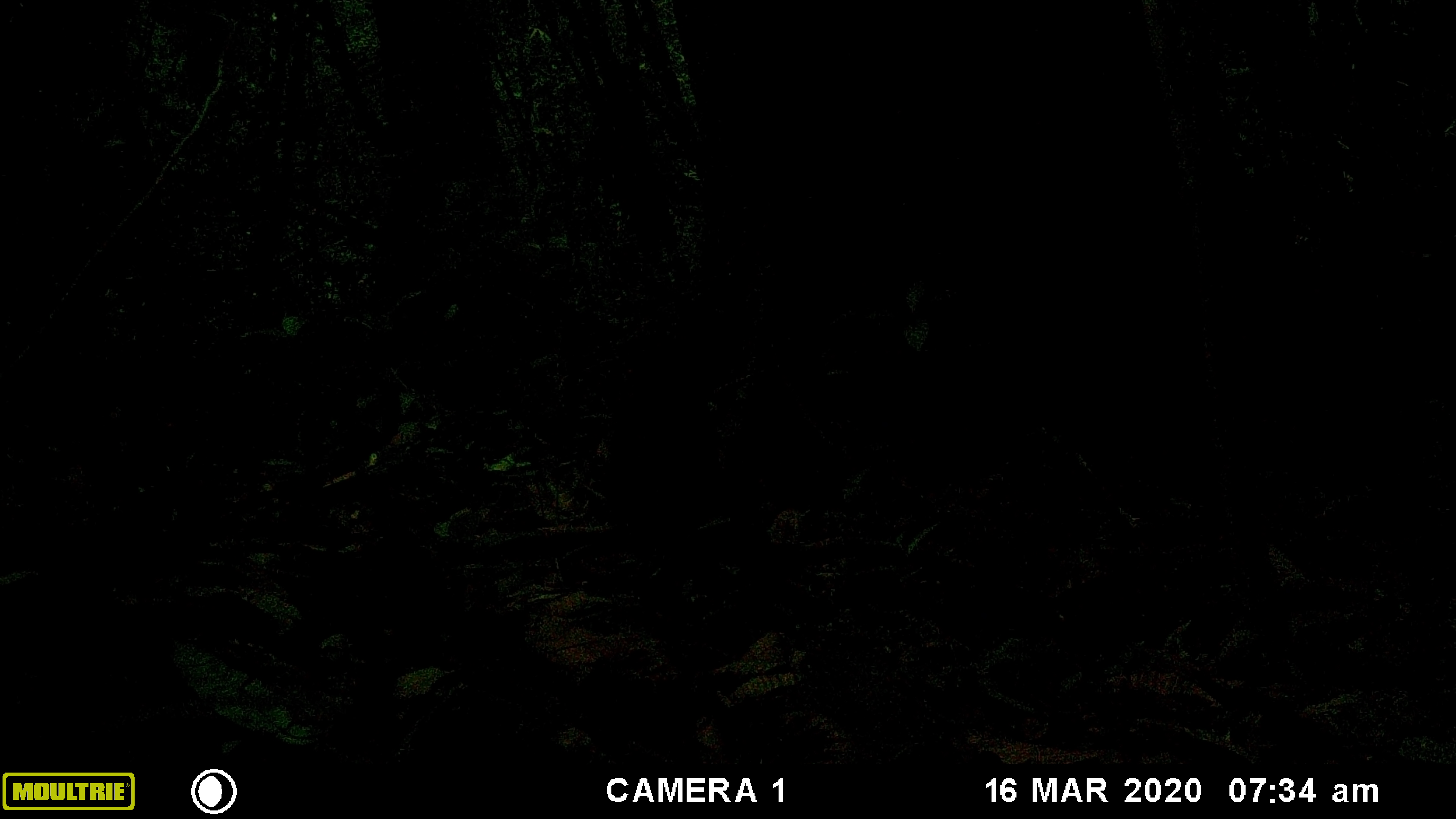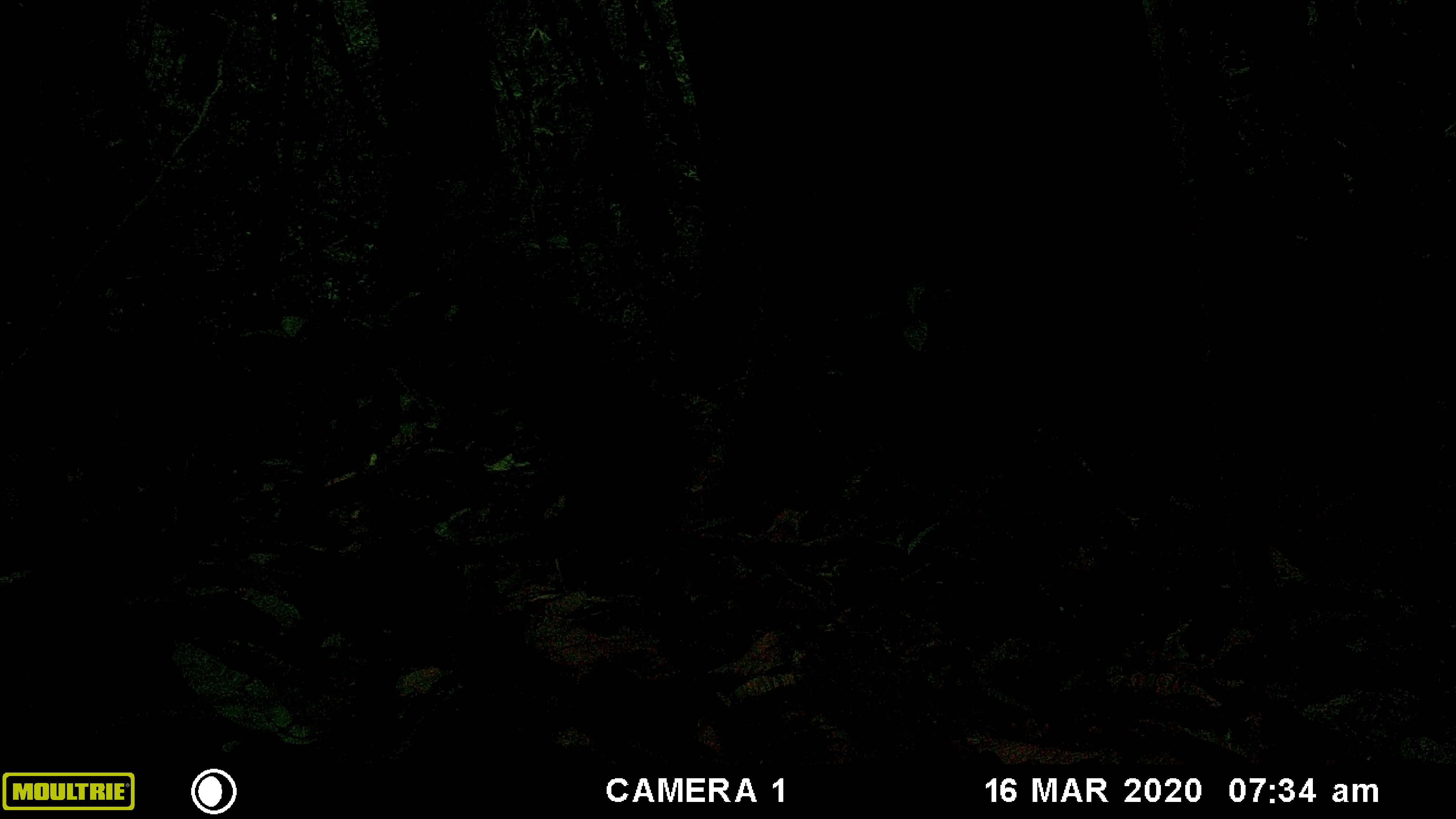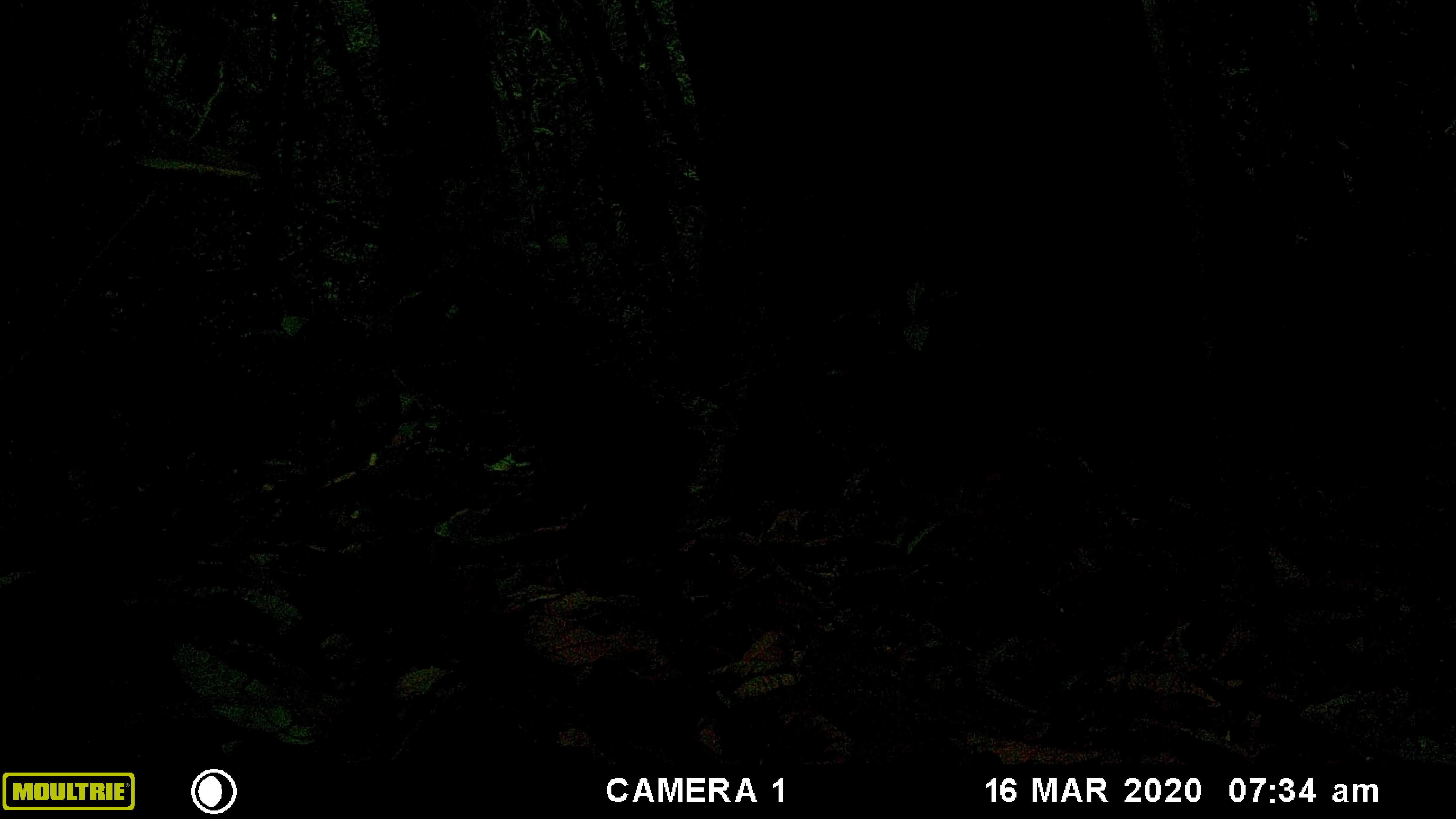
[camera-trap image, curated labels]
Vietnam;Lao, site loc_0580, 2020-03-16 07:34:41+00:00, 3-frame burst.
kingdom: Animalia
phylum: Chordata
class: Mammalia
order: Primates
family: Cercopithecidae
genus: Macaca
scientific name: Macaca arctoides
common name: stump-tailed macaque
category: stump tailed macaque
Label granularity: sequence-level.